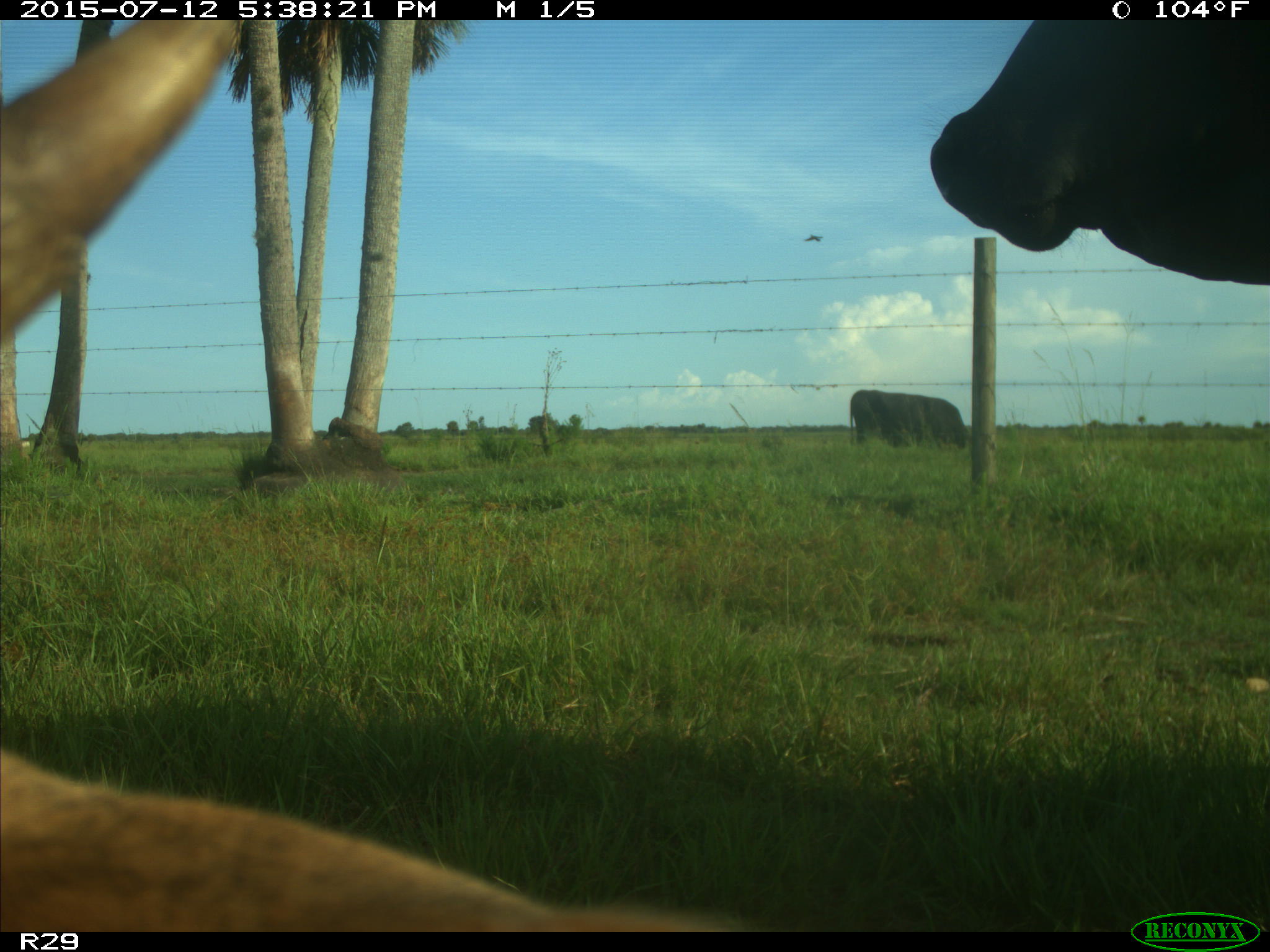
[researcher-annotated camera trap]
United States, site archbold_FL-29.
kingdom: Animalia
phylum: Chordata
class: Mammalia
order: Artiodactyla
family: Bovidae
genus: Bos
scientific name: Bos taurus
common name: domestic cow